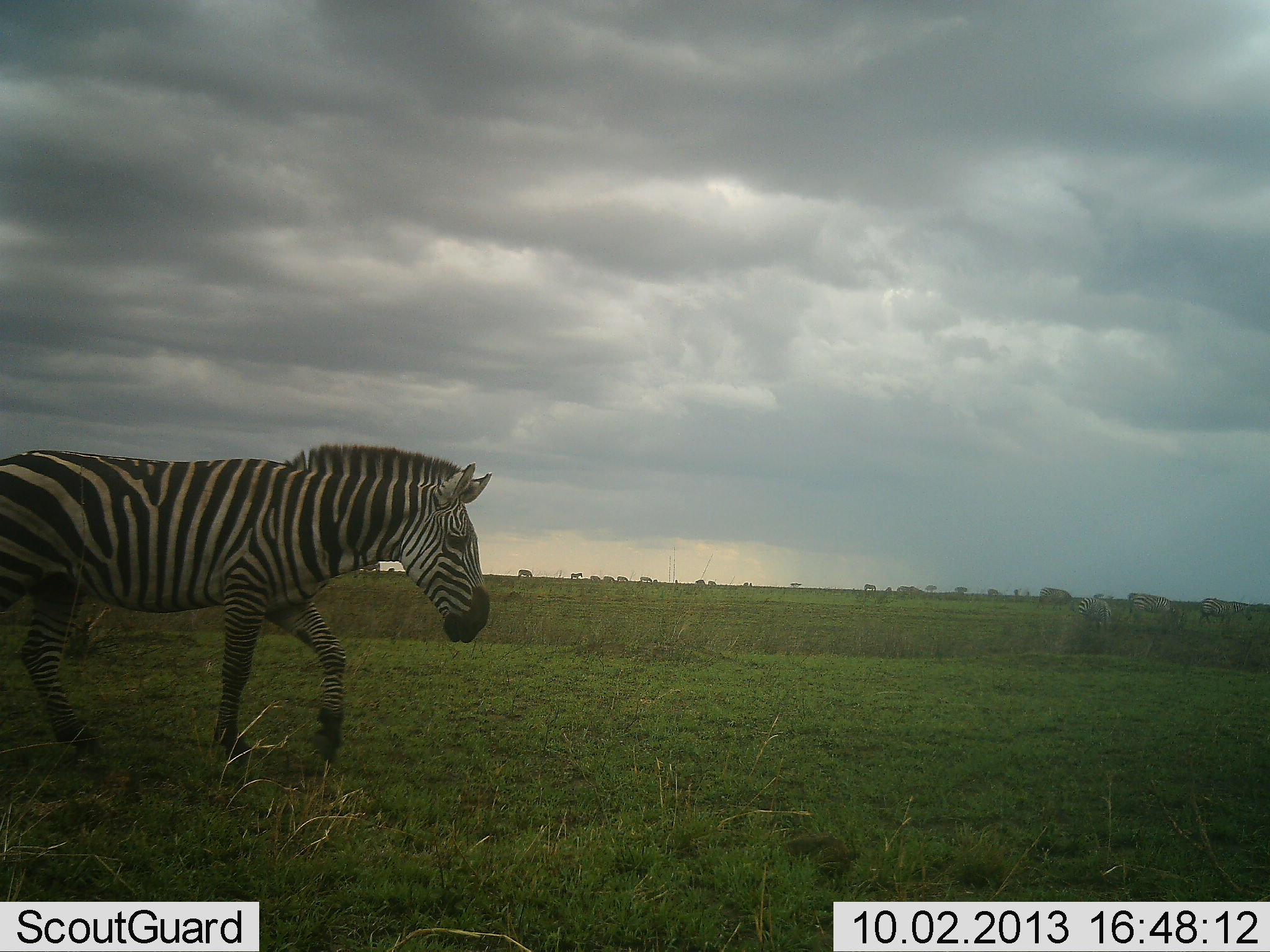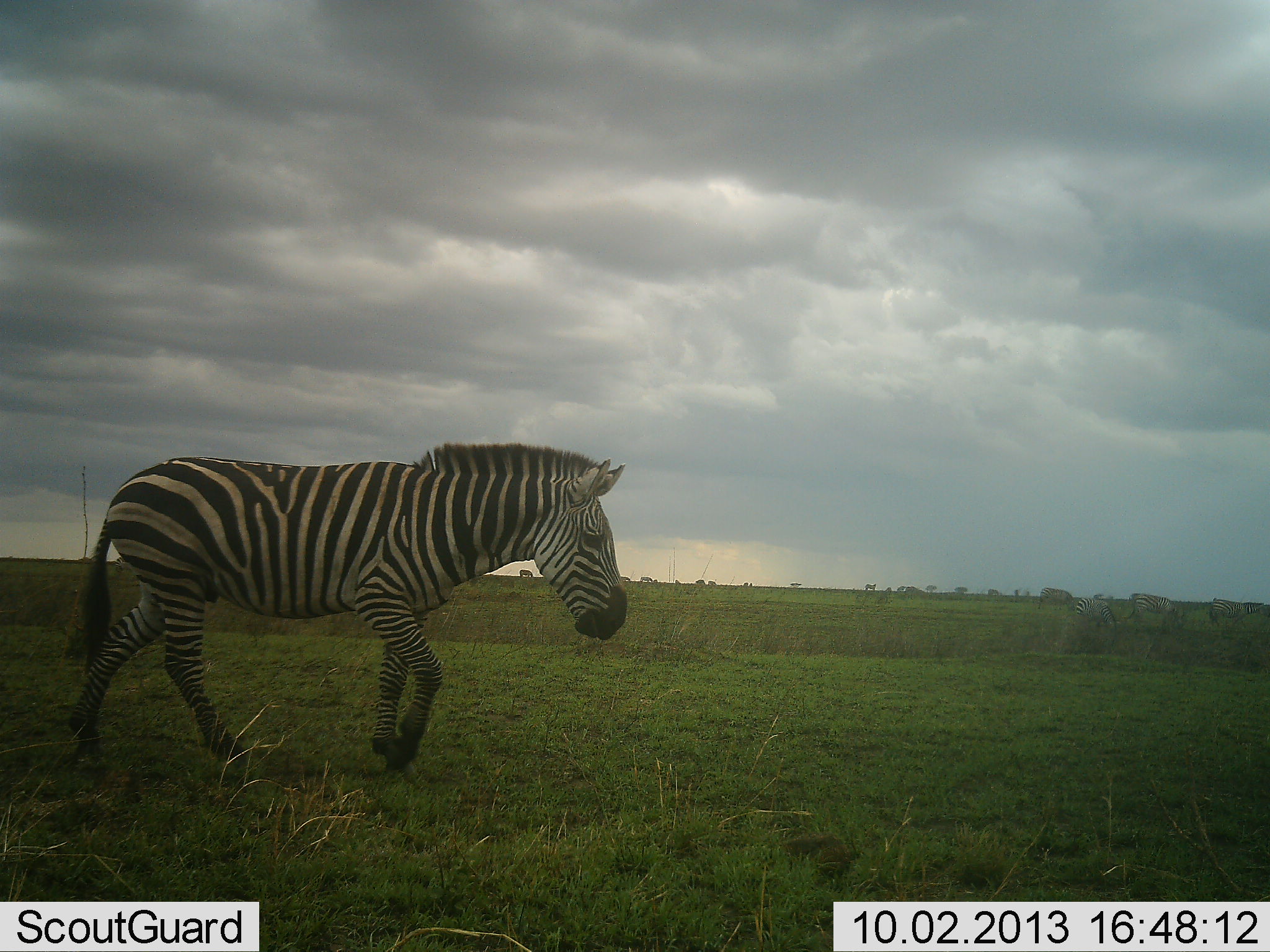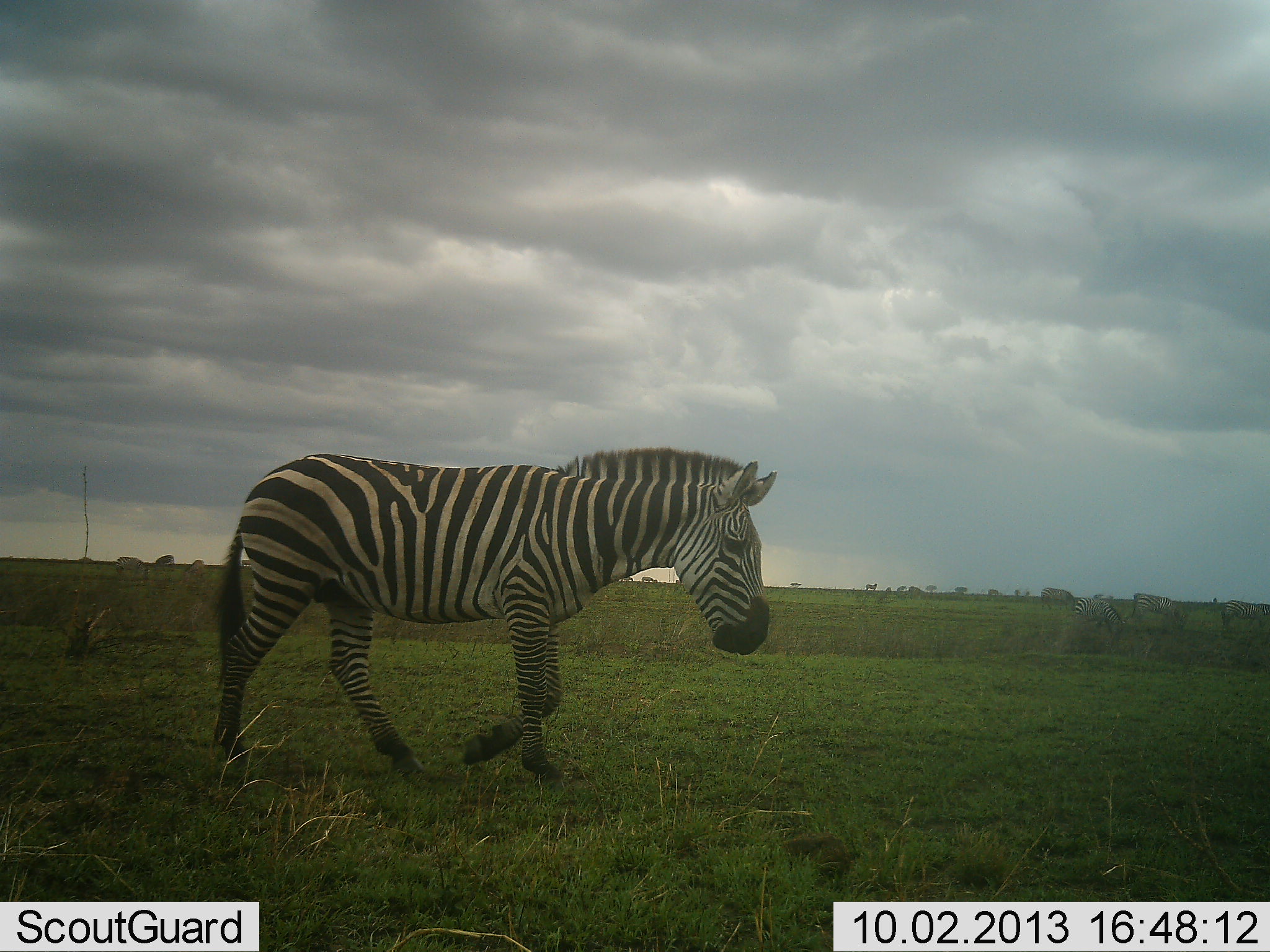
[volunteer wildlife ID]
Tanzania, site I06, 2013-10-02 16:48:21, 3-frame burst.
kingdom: Animalia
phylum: Chordata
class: Mammalia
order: Perissodactyla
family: Equidae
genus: Equus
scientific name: Equus quagga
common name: plains zebra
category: zebra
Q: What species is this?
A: Zebra (plains zebra) (Equus quagga).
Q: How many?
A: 1.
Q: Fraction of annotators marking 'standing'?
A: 5%.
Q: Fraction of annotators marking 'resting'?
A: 0%.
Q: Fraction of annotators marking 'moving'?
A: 100%.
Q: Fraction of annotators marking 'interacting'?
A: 0%.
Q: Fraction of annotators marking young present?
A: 0%.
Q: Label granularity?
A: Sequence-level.